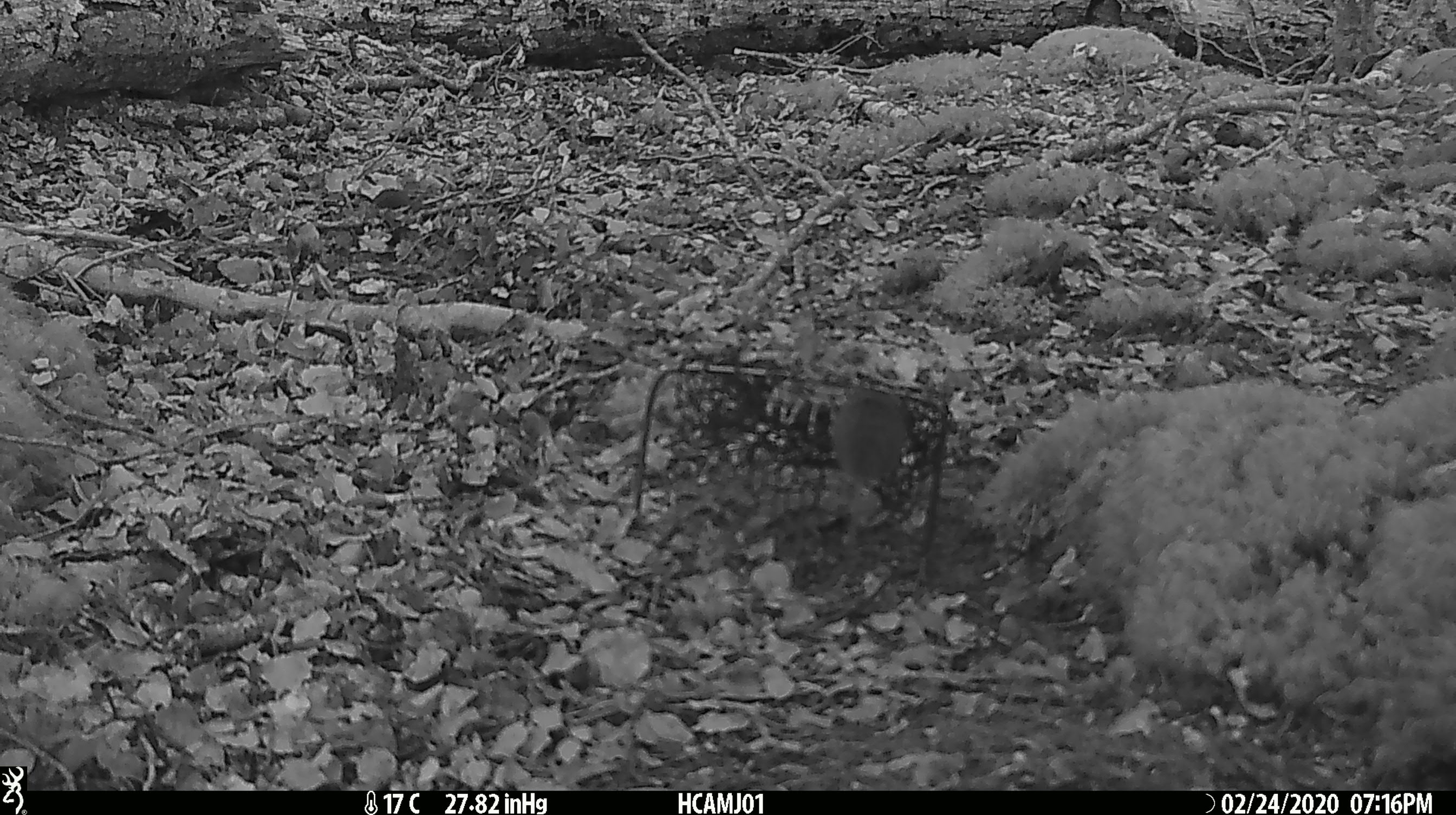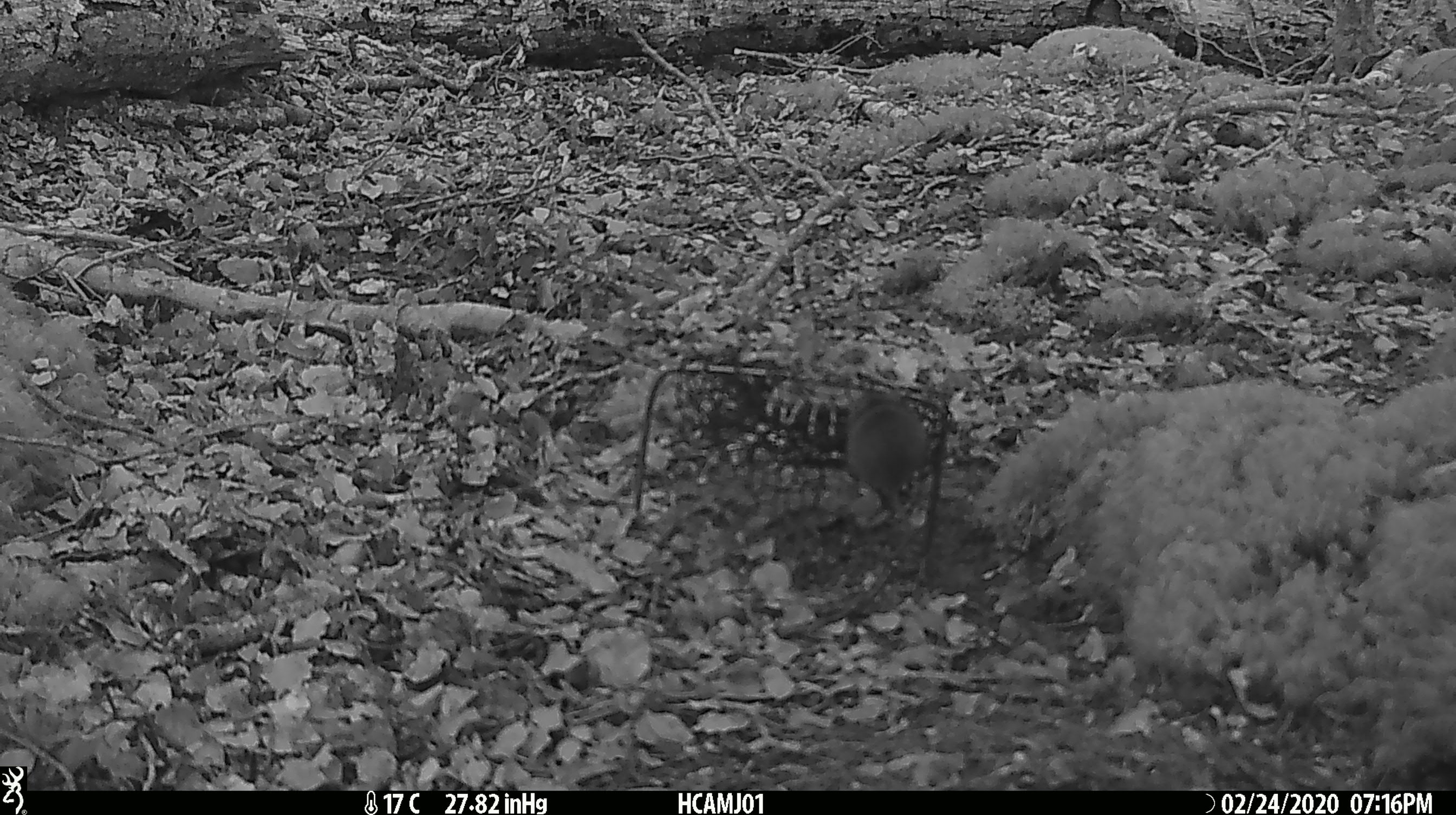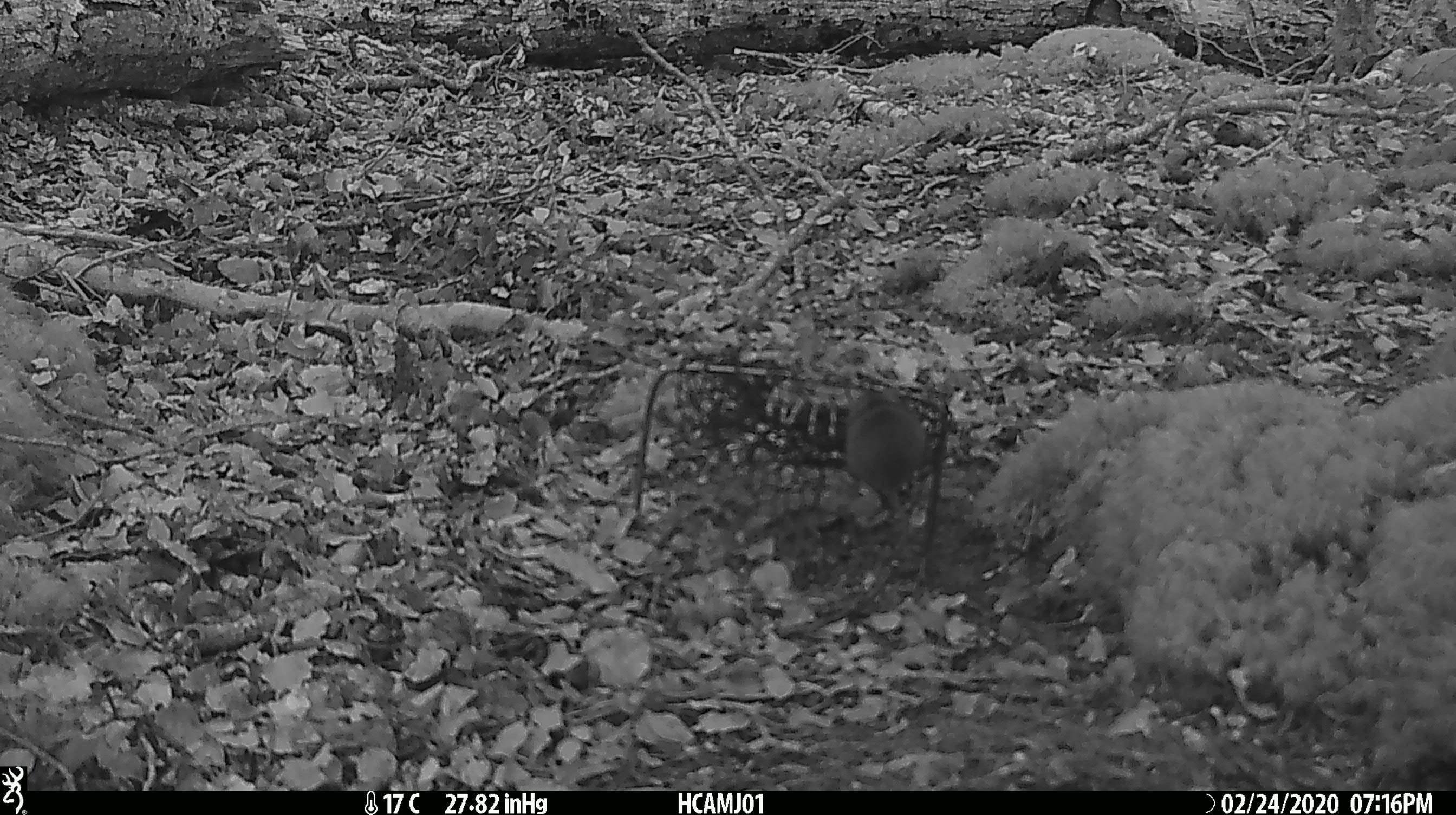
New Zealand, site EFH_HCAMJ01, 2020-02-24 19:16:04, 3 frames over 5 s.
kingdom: Animalia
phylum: Chordata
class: Mammalia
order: Rodentia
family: Muridae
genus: Mus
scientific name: Mus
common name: mouse